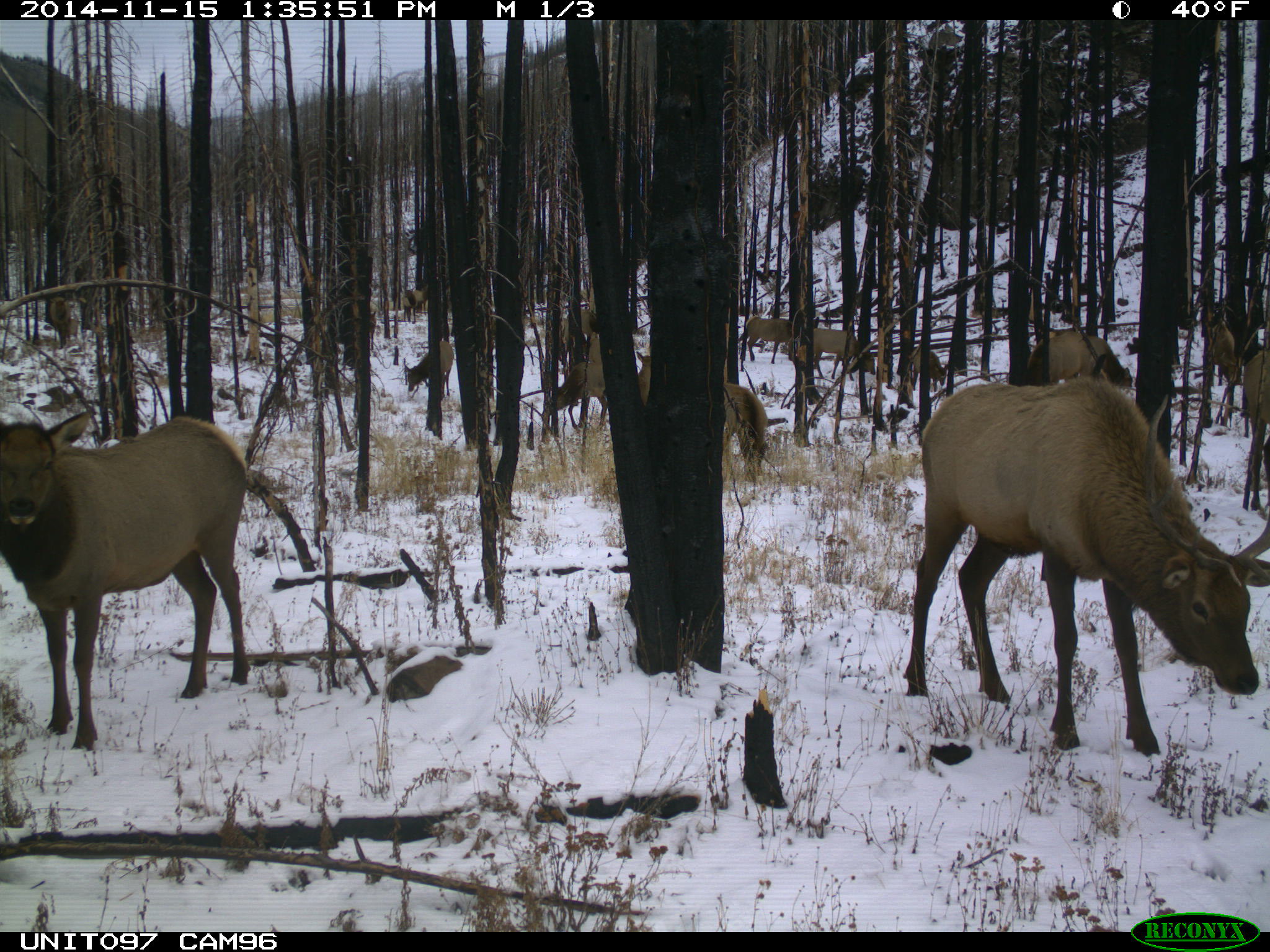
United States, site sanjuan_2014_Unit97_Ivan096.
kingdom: Animalia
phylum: Chordata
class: Mammalia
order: Artiodactyla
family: Cervidae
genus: Cervus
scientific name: Cervus elaphus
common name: red deer